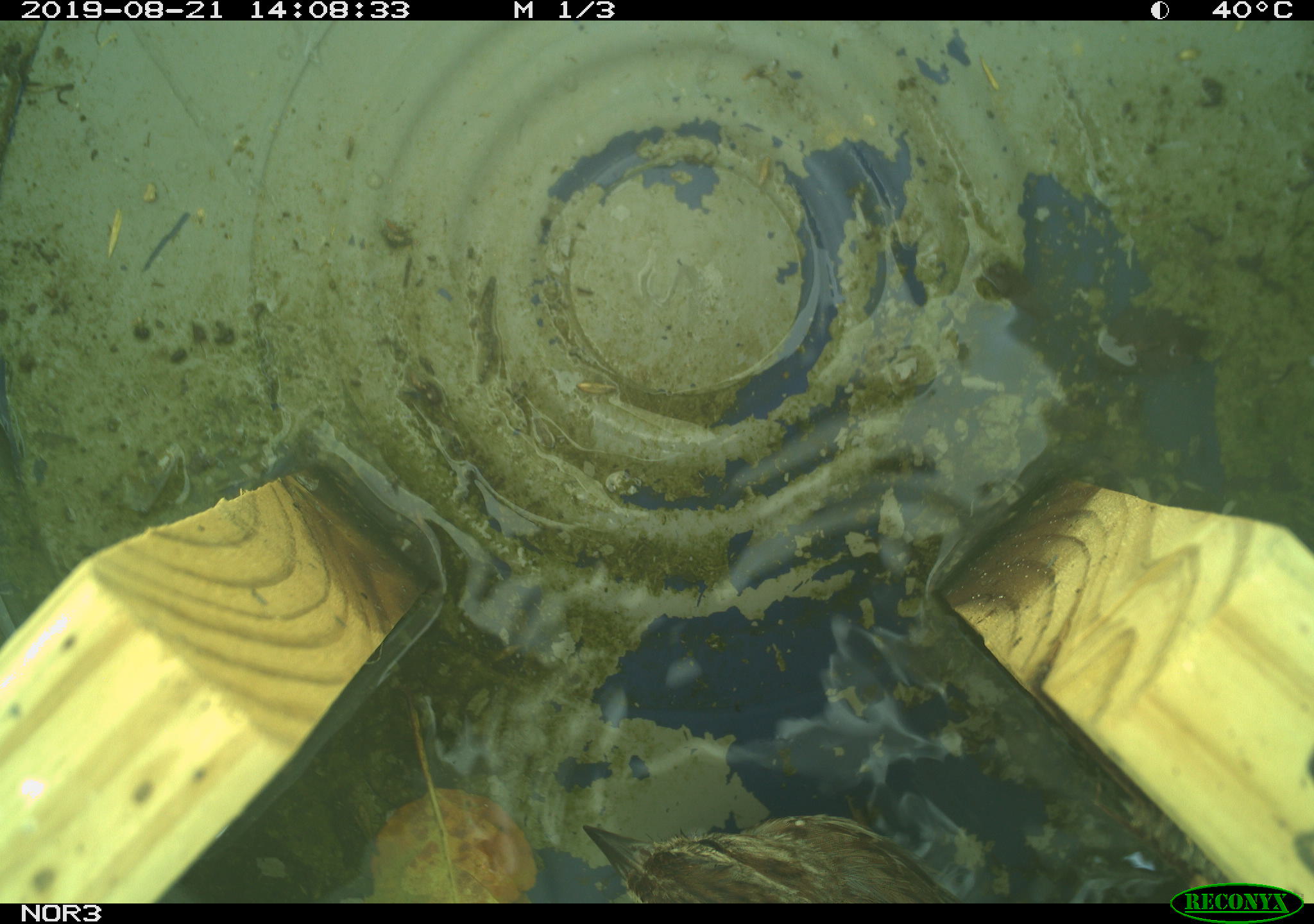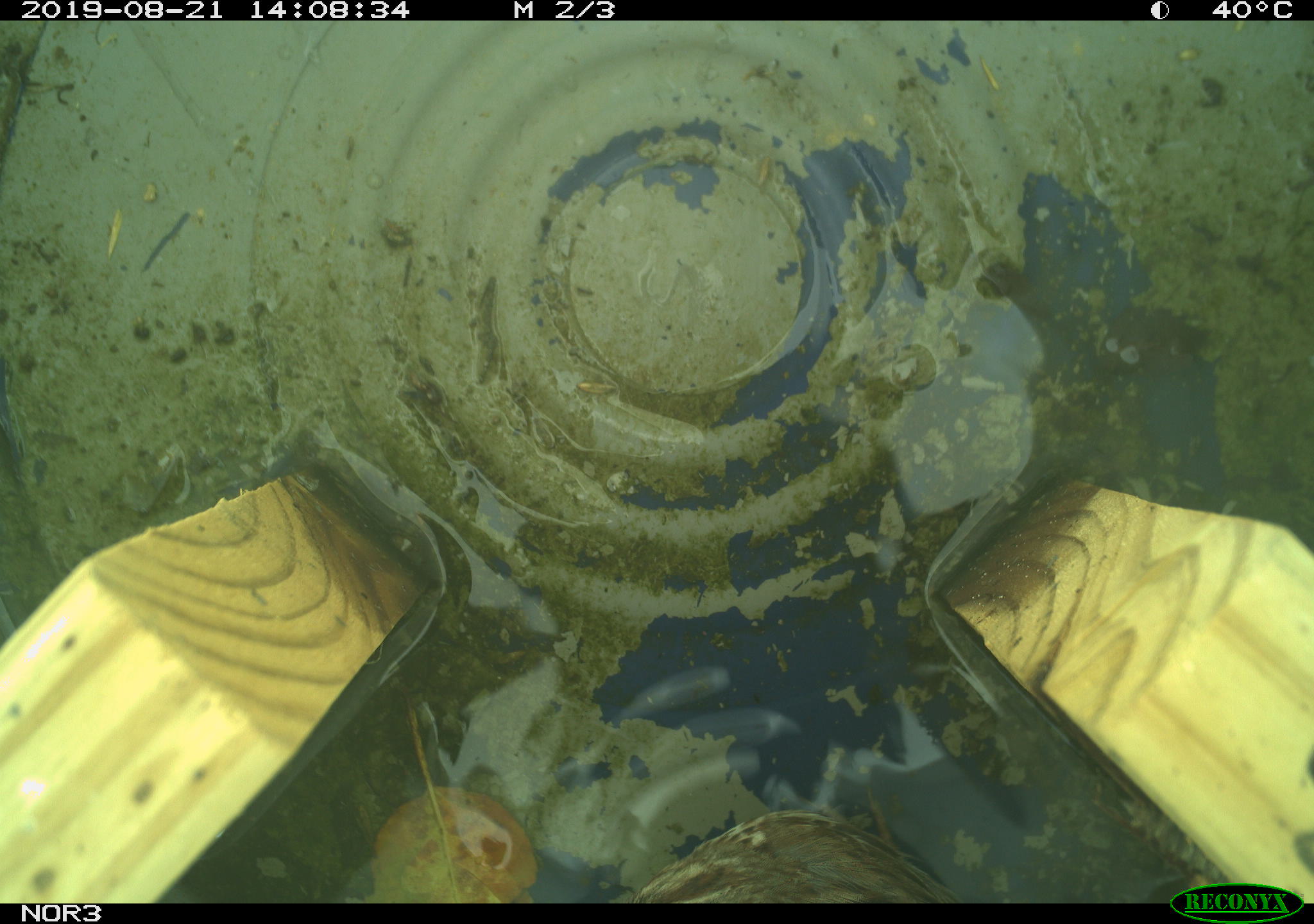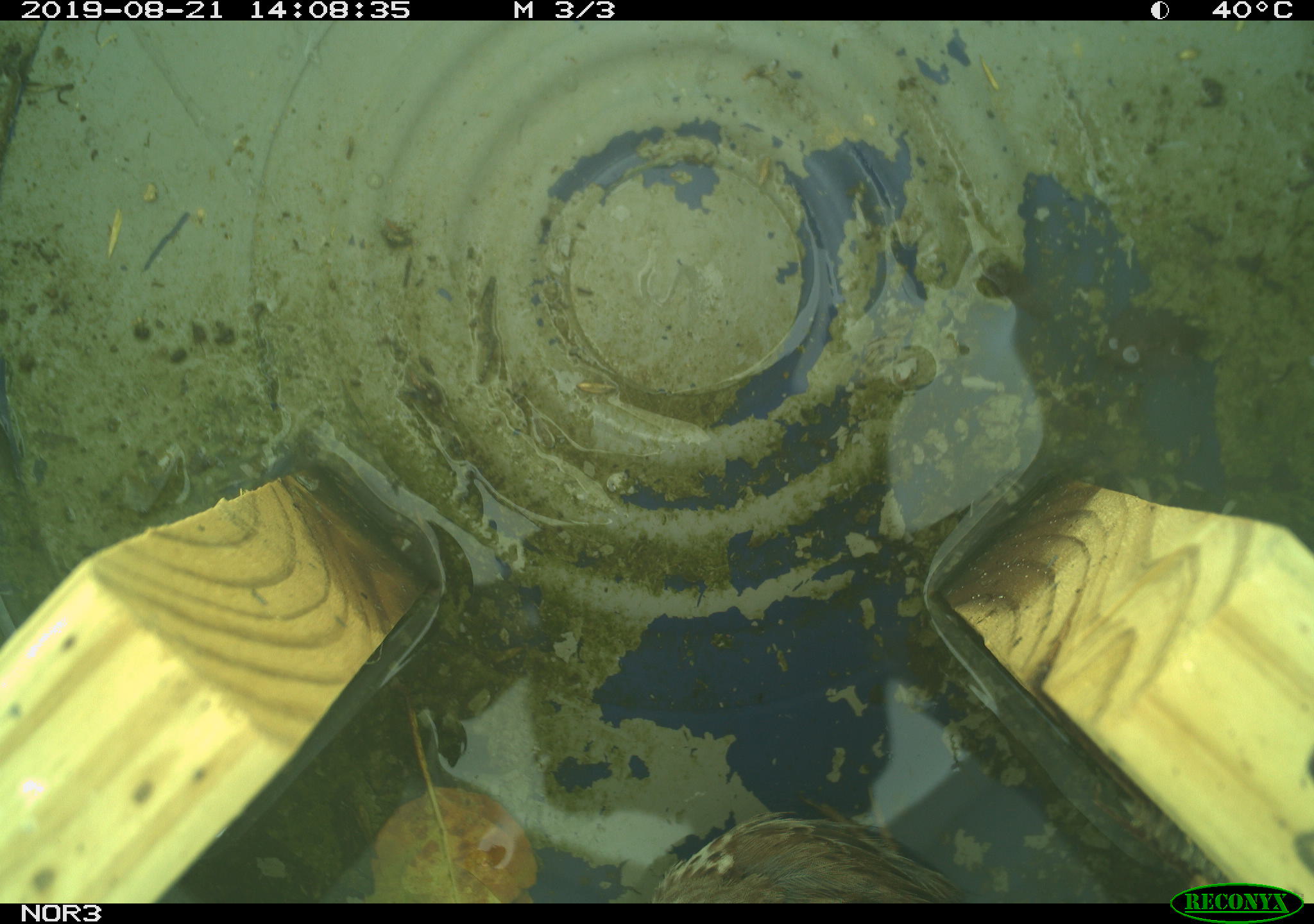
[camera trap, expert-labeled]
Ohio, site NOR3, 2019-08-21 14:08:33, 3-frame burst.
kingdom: Animalia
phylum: Chordata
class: Aves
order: Passeriformes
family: Passerellidae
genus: Melospiza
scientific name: Melospiza melodia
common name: song sparrow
Song sparrow (Melospiza melodia).